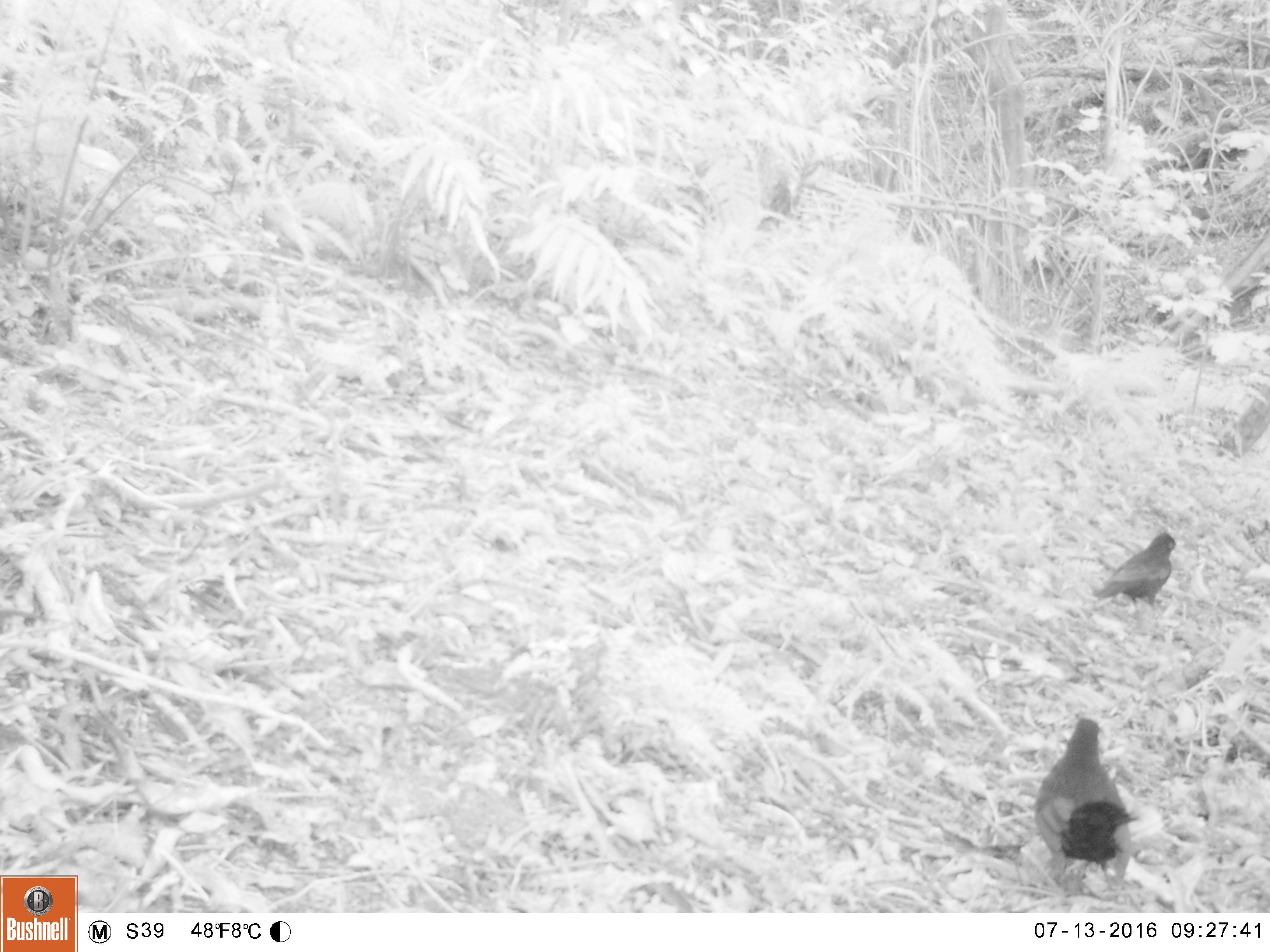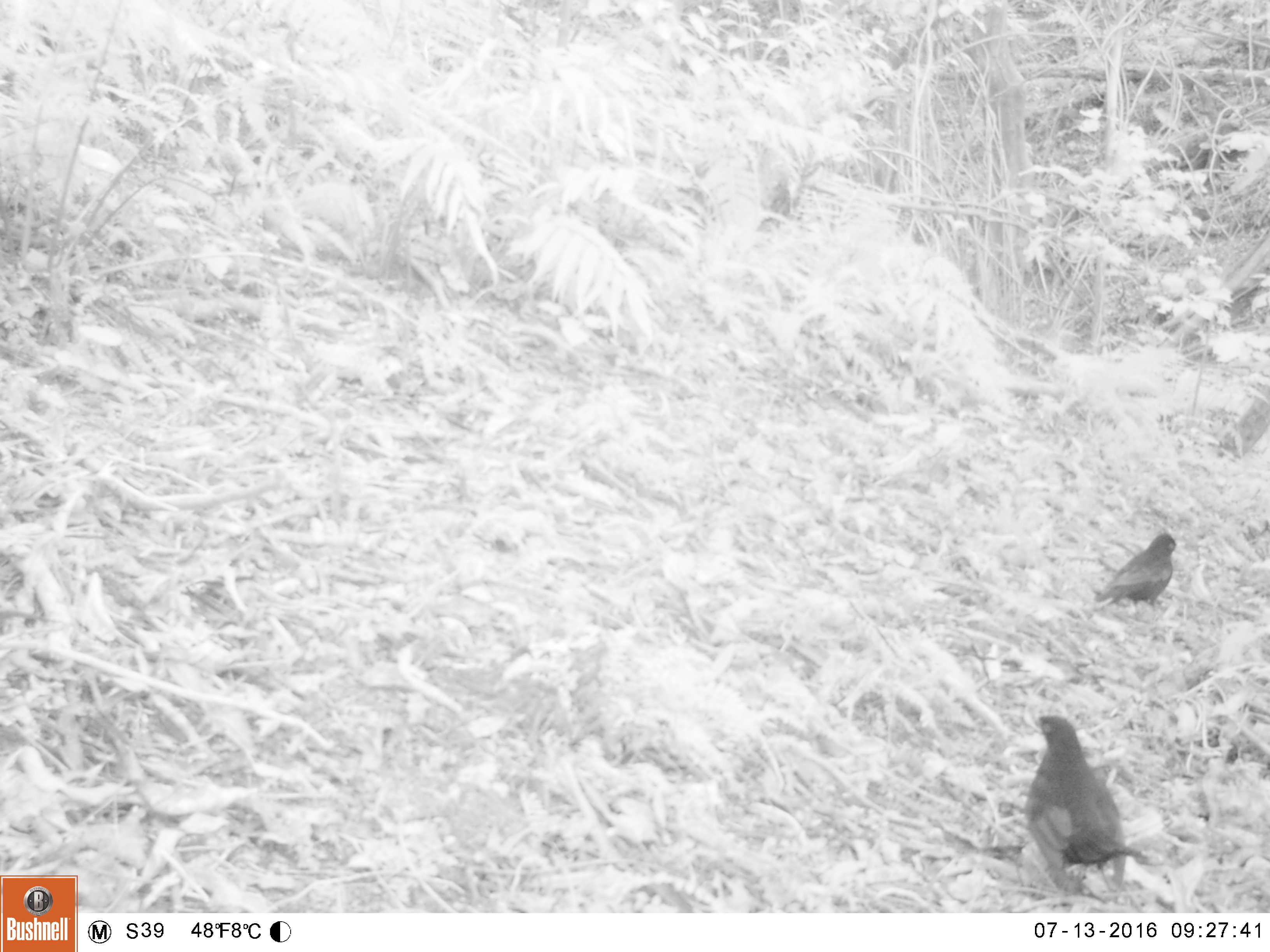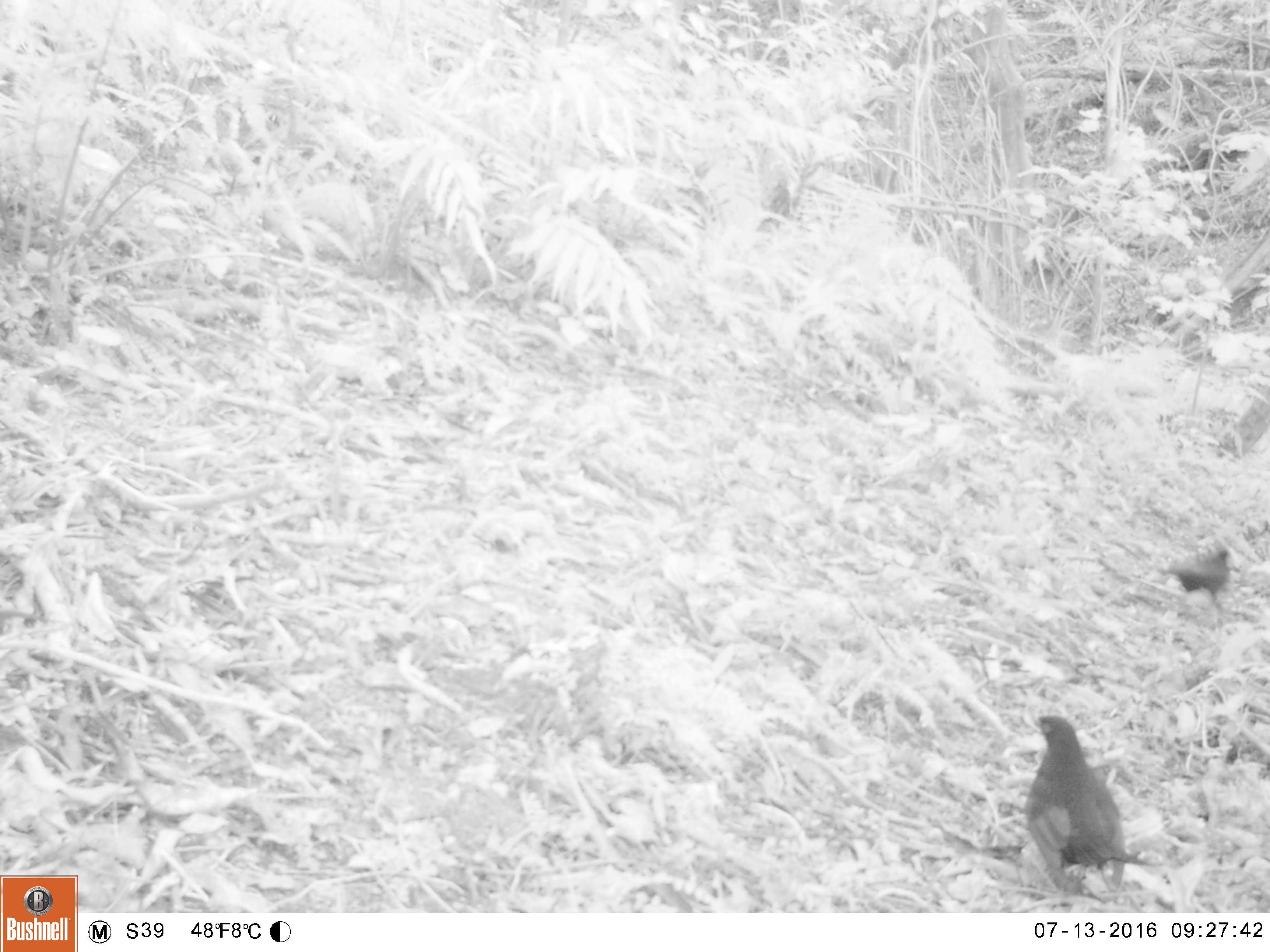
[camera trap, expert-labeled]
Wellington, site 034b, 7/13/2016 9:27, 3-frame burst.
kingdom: Animalia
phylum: Chordata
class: Aves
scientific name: Aves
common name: bird